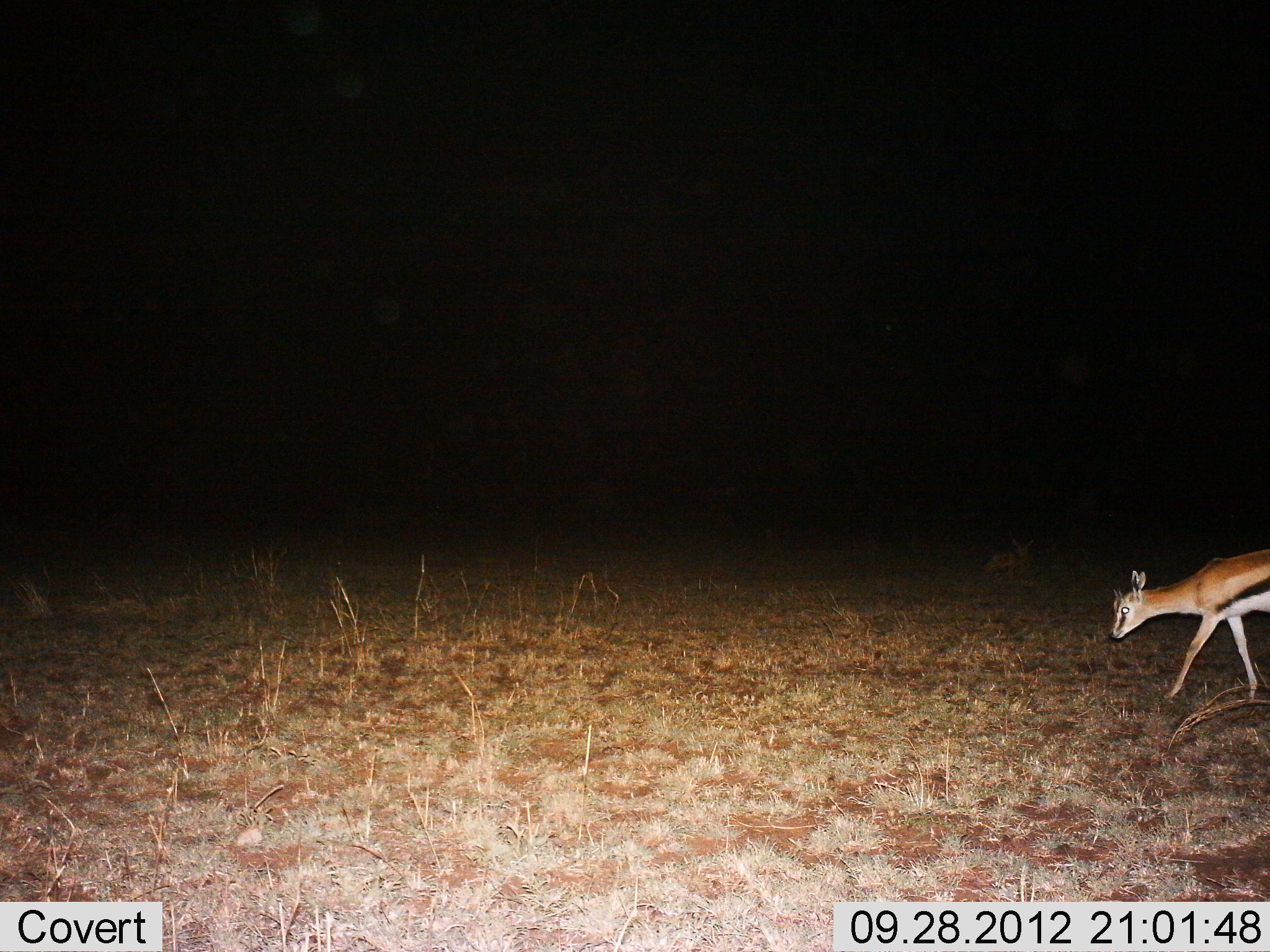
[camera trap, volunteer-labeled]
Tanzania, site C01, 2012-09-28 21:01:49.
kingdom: Animalia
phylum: Chordata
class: Mammalia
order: Artiodactyla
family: Bovidae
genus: Eudorcas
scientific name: Eudorcas thomsonii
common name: thomson's gazelle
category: gazellethomsons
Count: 1.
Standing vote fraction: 20%.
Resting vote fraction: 10%.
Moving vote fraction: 80%.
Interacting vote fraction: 0%.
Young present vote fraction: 0%.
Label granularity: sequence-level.